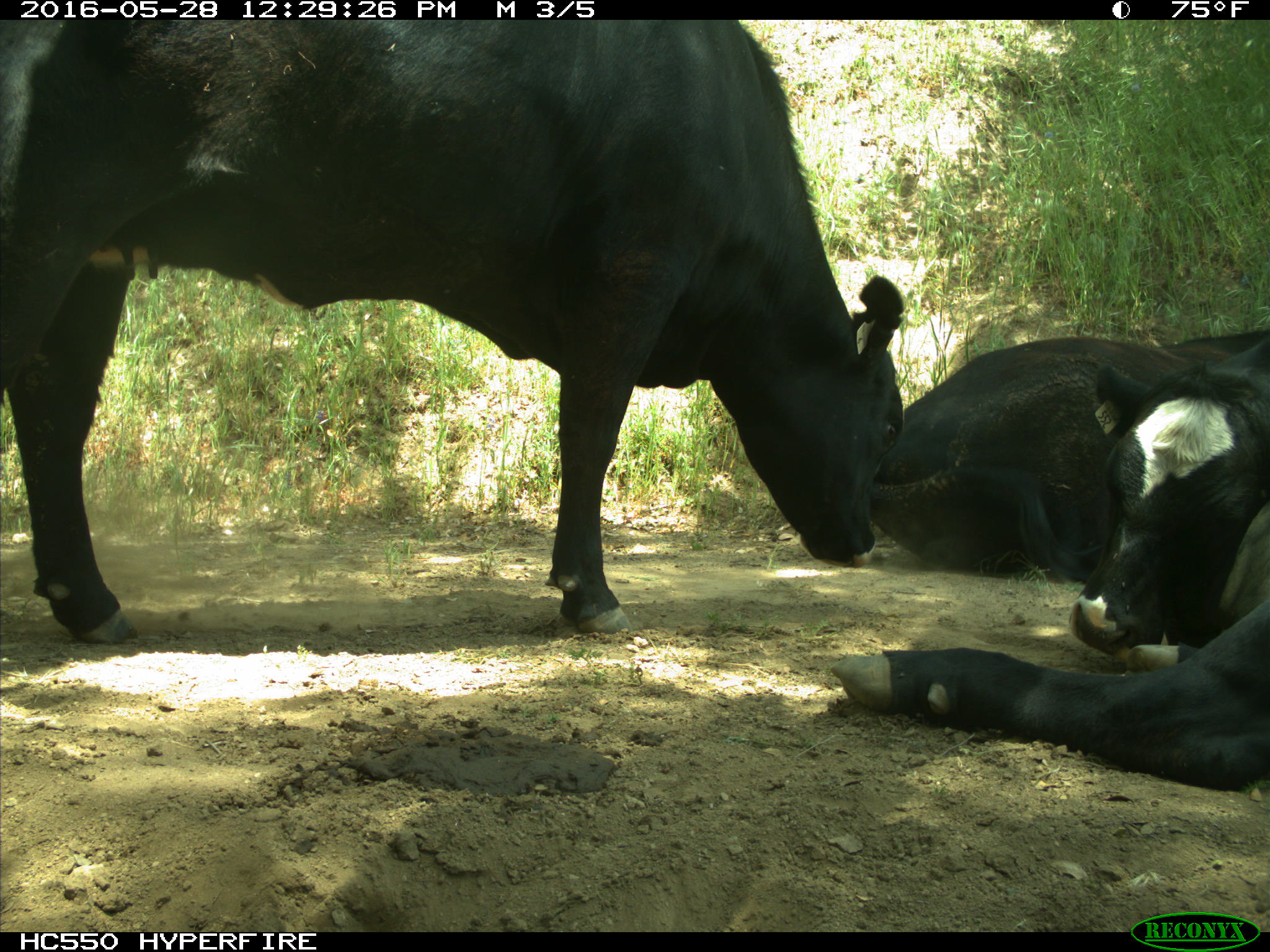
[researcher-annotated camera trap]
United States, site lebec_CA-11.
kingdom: Animalia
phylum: Chordata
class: Mammalia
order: Artiodactyla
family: Bovidae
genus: Bos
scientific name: Bos taurus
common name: domestic cow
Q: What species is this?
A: Bos taurus (domestic cow).